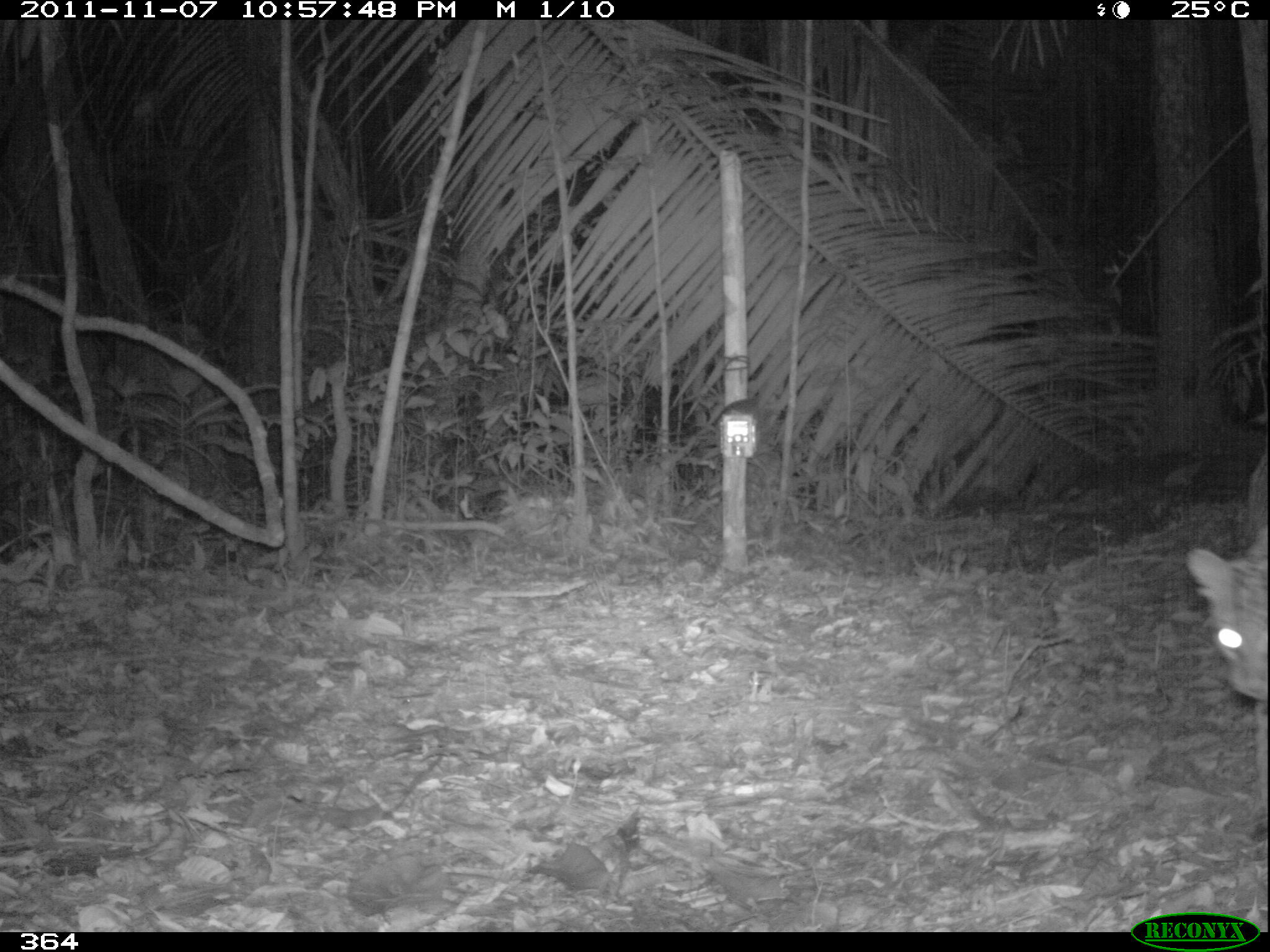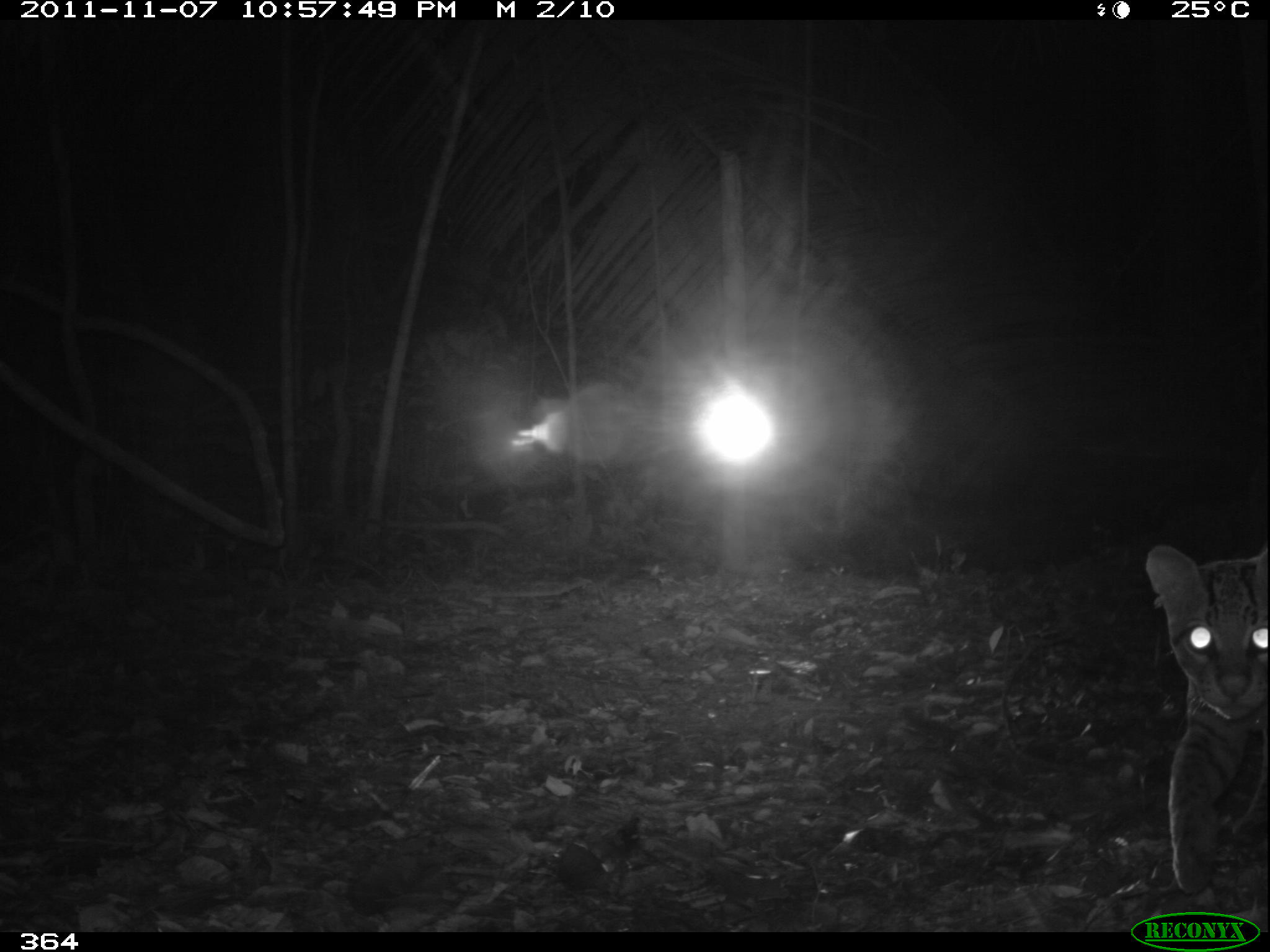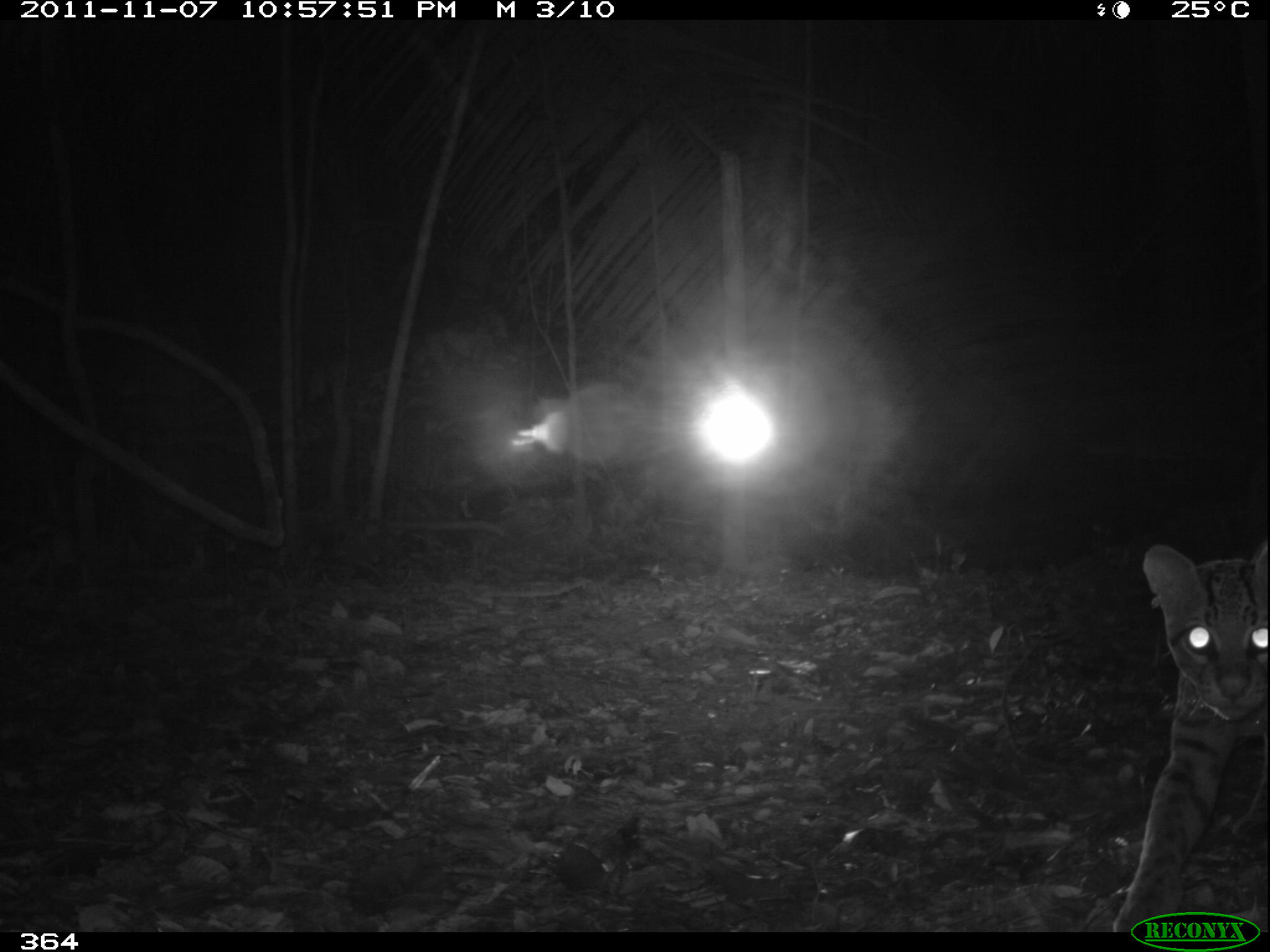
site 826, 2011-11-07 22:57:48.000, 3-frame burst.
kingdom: Animalia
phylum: Chordata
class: Mammalia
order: Carnivora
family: Felidae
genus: Leopardus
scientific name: Leopardus pardalis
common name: ocelot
Leopardus pardalis (ocelot).